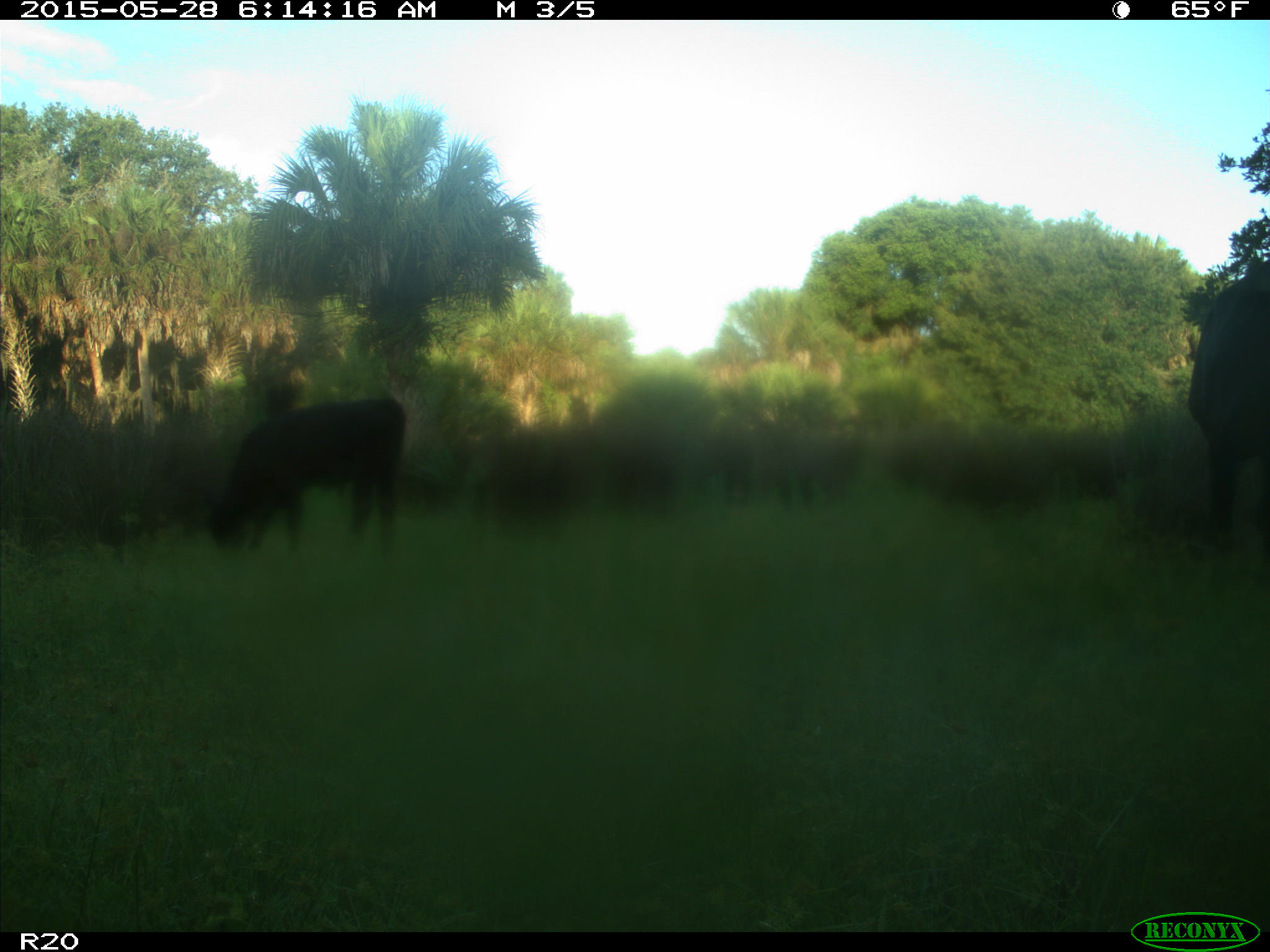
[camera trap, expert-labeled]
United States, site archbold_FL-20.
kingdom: Animalia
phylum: Chordata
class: Mammalia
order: Artiodactyla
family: Bovidae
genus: Bos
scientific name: Bos taurus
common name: domestic cow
Bos taurus (domestic cow).